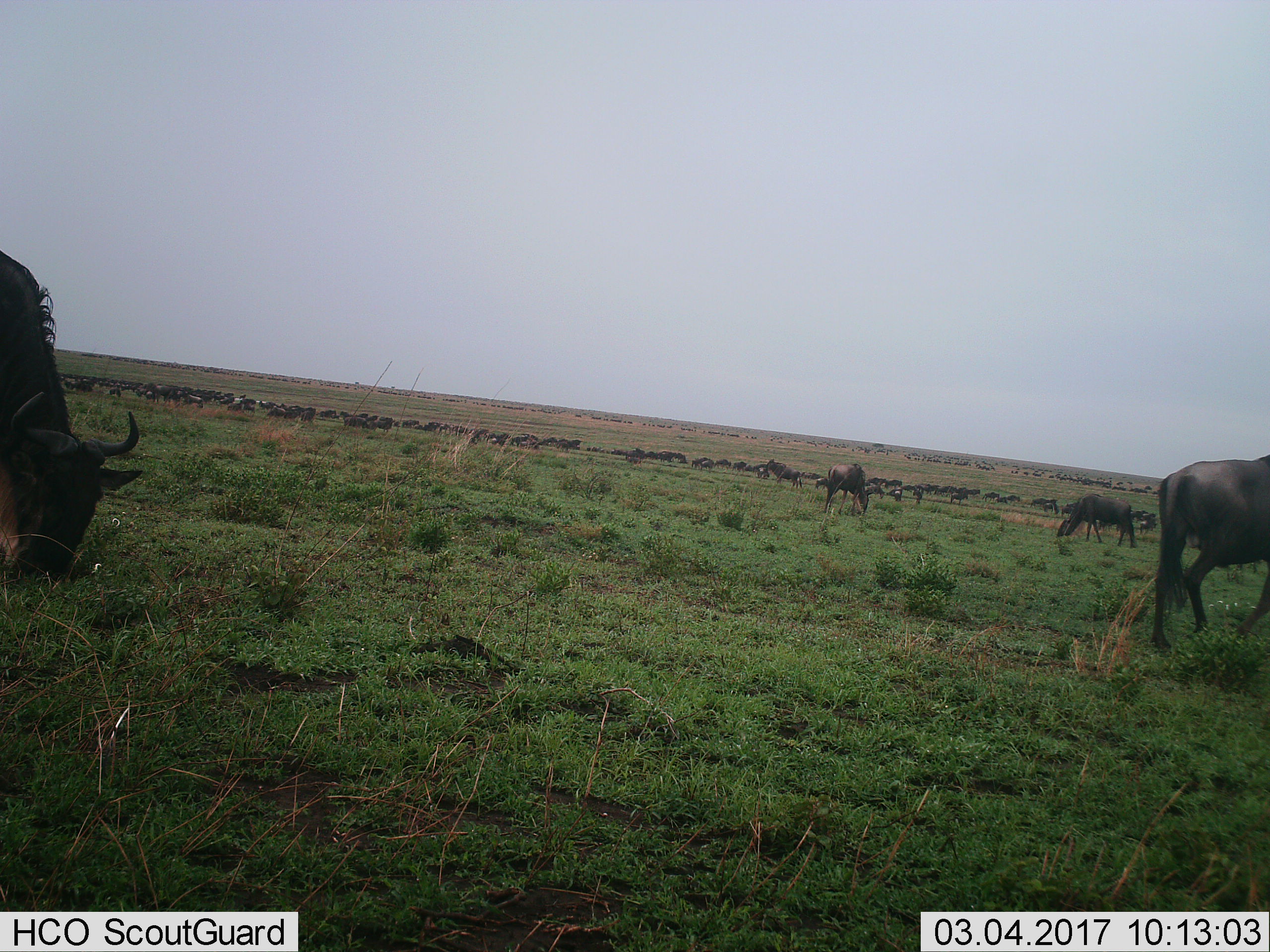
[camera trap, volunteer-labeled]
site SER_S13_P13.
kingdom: Animalia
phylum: Chordata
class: Mammalia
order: Artiodactyla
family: Bovidae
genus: Connochaetes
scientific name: Connochaetes taurinus taurinus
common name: blue wildebeest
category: wildebeestblue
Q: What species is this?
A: Wildebeestblue (blue wildebeest) (Connochaetes taurinus taurinus).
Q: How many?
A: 51+.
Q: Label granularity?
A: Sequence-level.